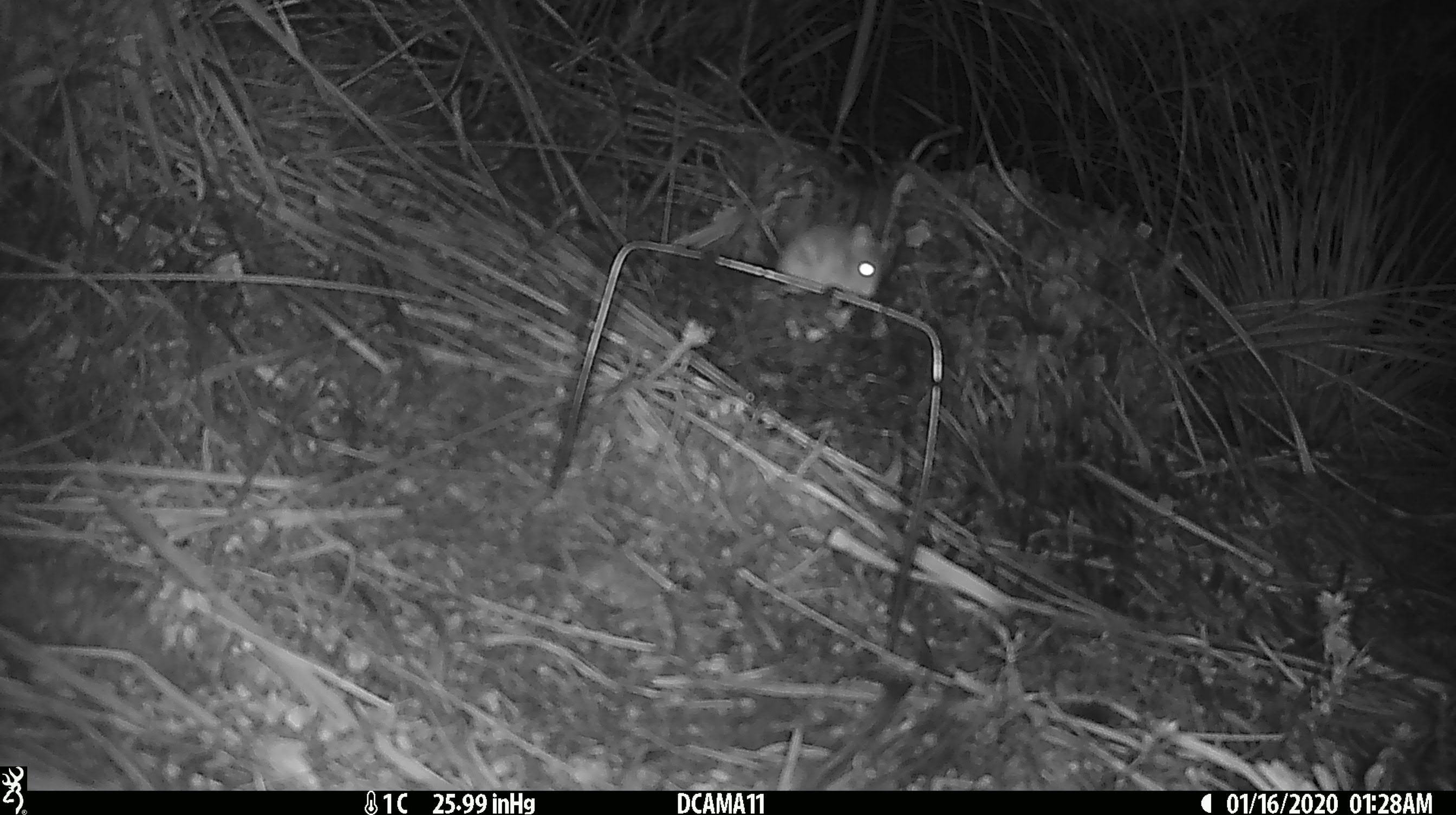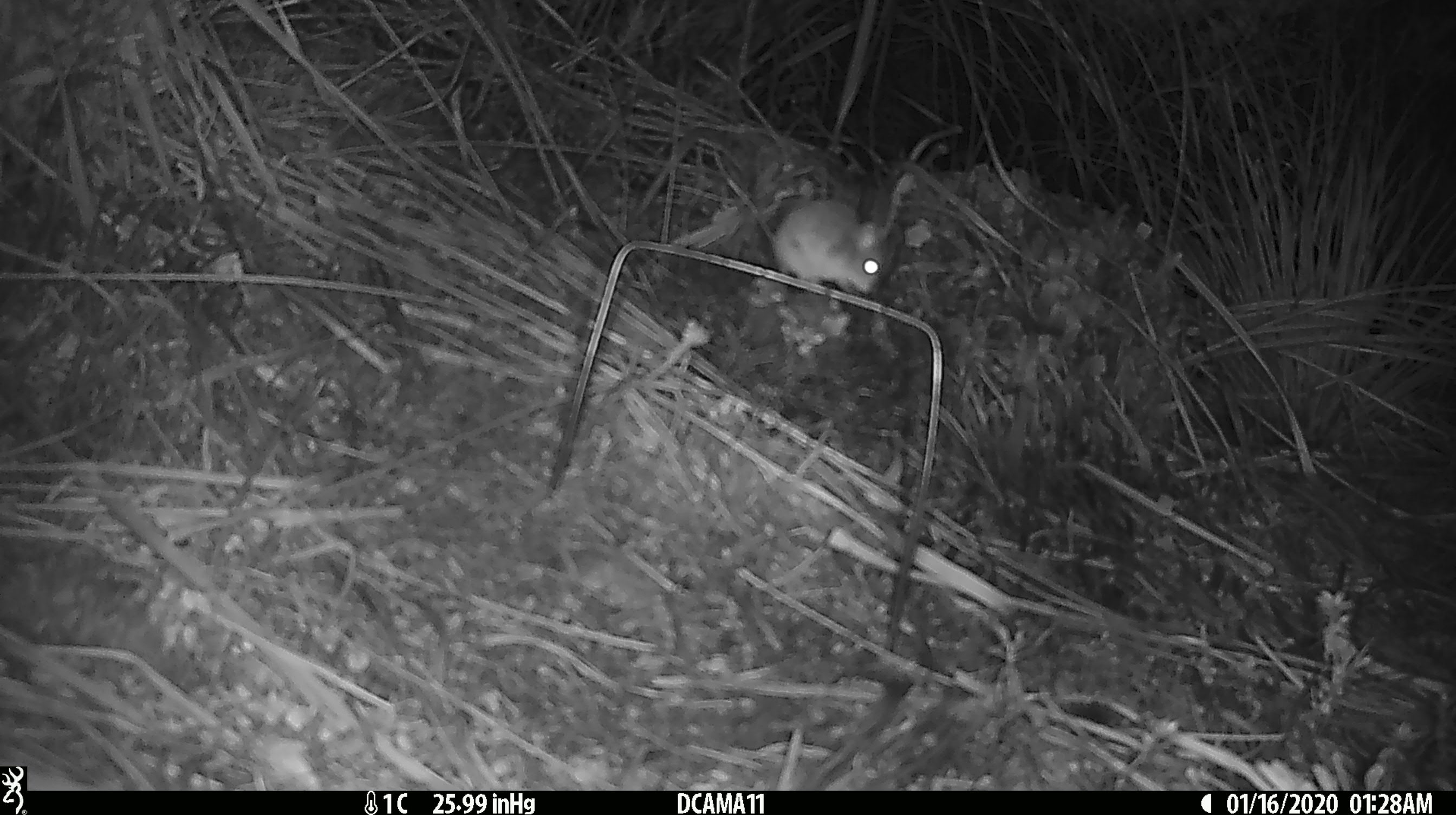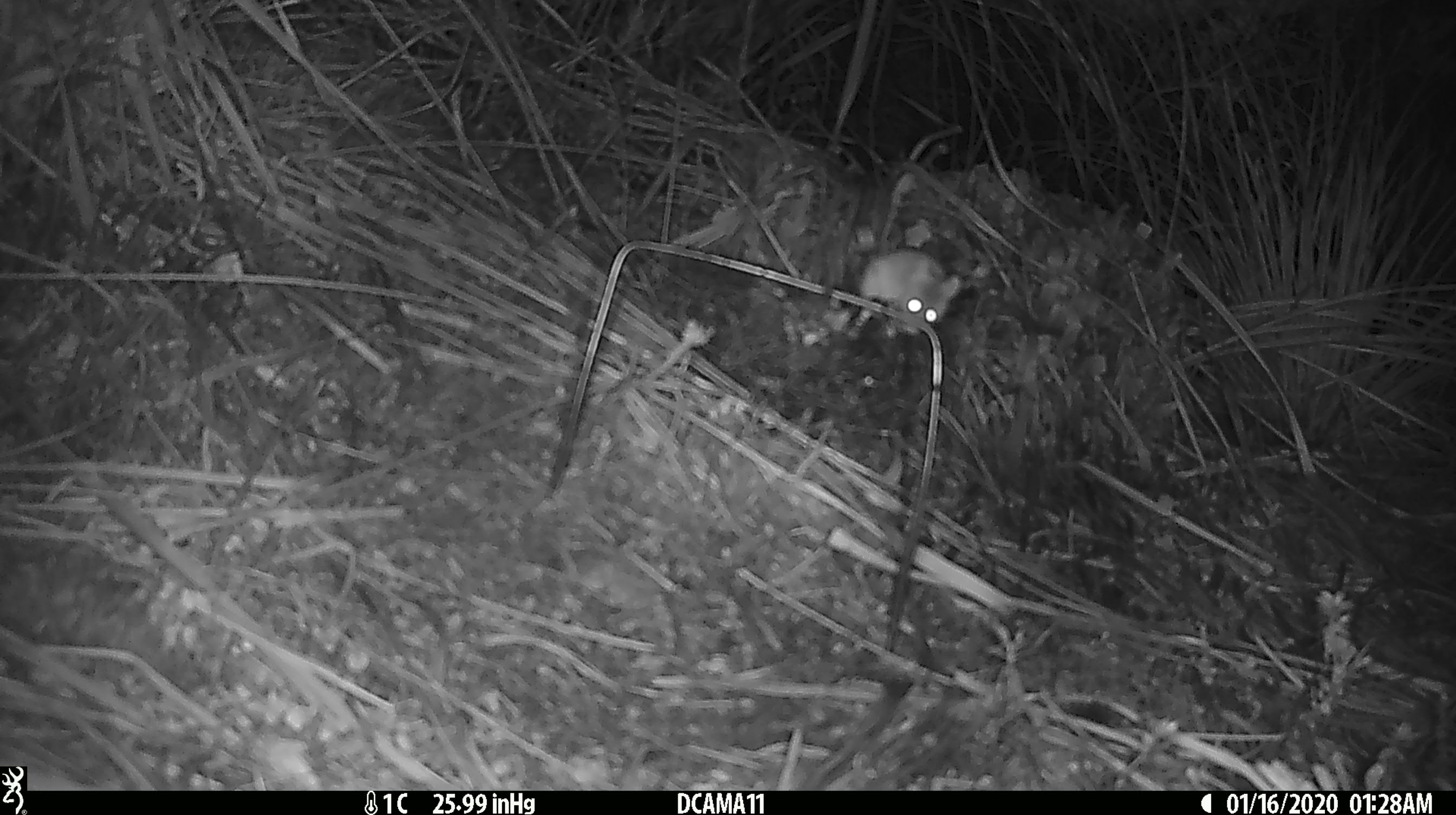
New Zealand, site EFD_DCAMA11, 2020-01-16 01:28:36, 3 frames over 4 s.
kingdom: Animalia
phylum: Chordata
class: Mammalia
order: Rodentia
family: Muridae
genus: Mus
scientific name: Mus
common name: mouse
Mouse (Mus).